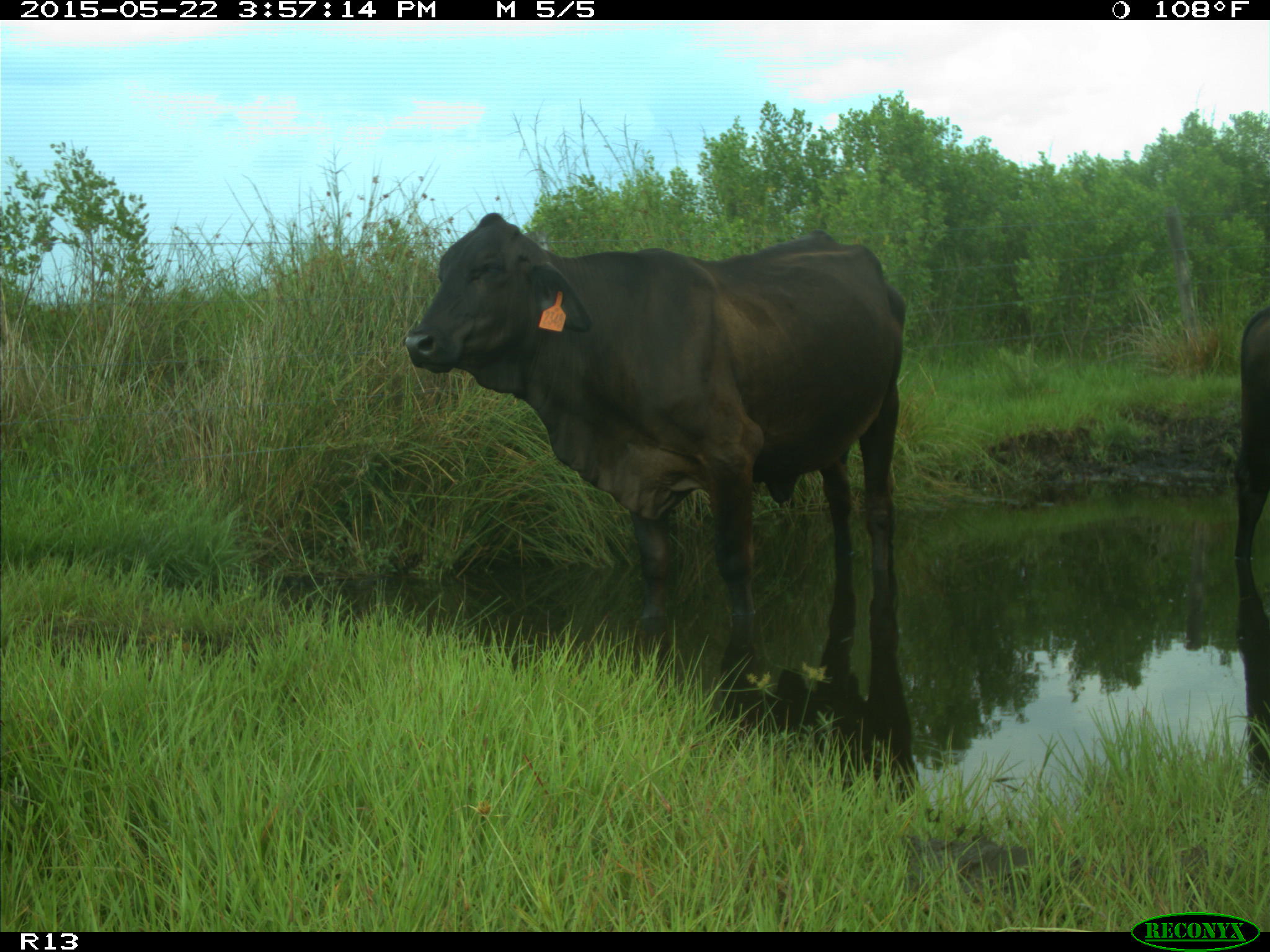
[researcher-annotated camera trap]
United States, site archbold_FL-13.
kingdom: Animalia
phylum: Chordata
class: Mammalia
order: Artiodactyla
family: Bovidae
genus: Bos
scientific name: Bos taurus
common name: domestic cow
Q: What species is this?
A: Bos taurus (domestic cow).